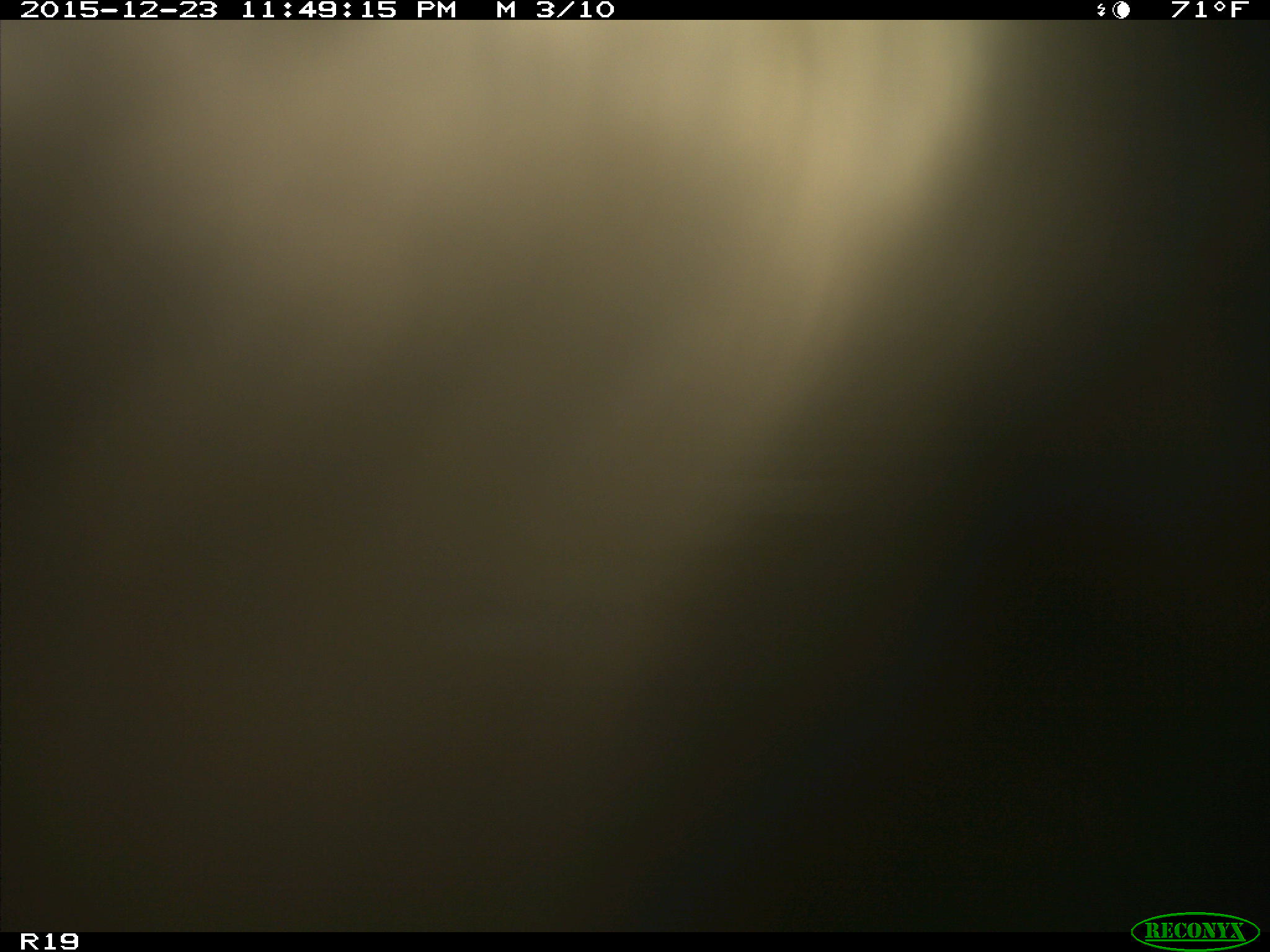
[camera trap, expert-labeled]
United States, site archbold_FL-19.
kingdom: Animalia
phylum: Chordata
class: Mammalia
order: Artiodactyla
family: Bovidae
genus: Bos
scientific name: Bos taurus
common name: domestic cow